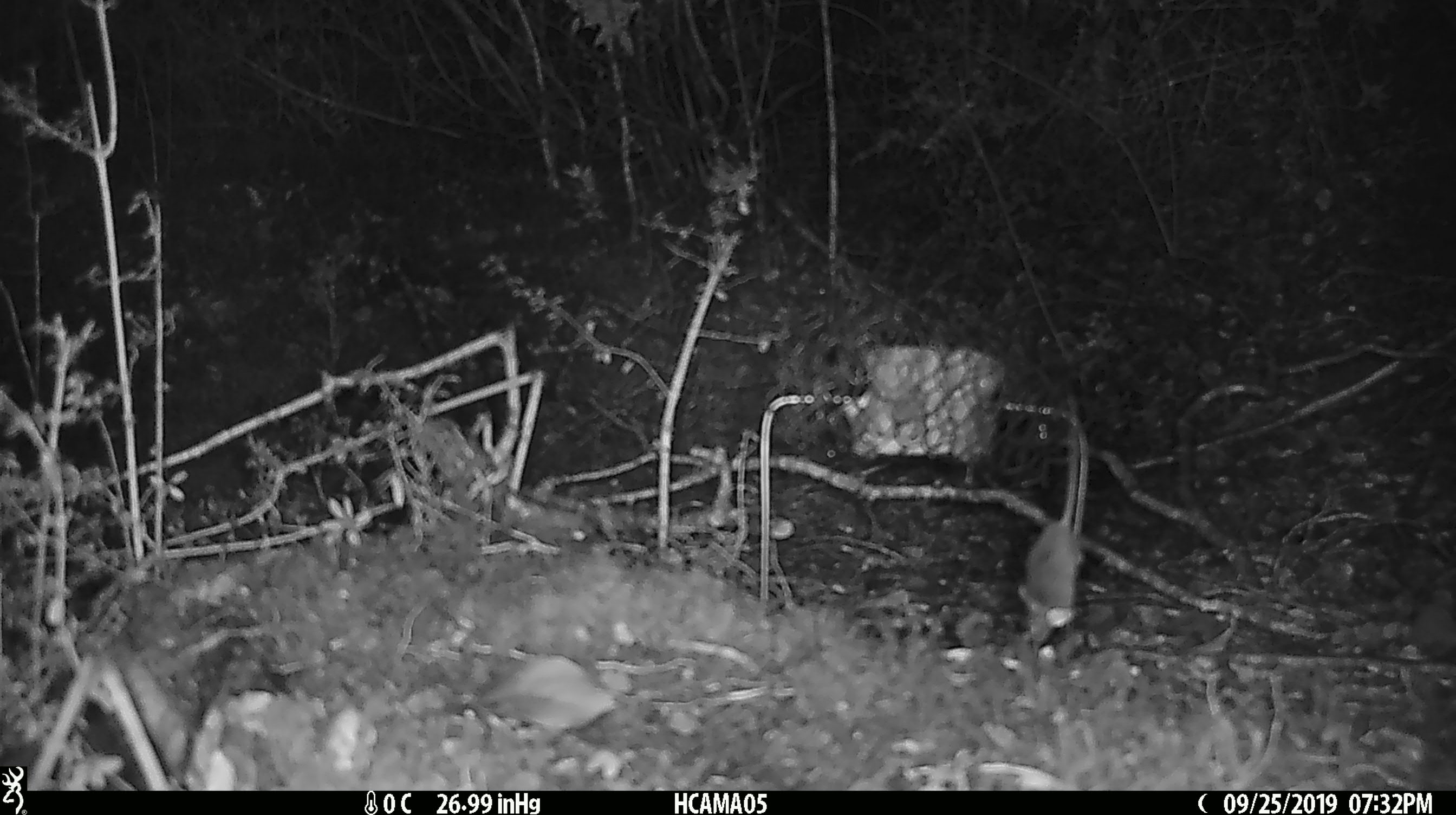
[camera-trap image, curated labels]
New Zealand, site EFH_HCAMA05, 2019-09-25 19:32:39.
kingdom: Animalia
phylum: Chordata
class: Mammalia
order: Rodentia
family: Muridae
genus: Mus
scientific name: Mus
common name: mouse